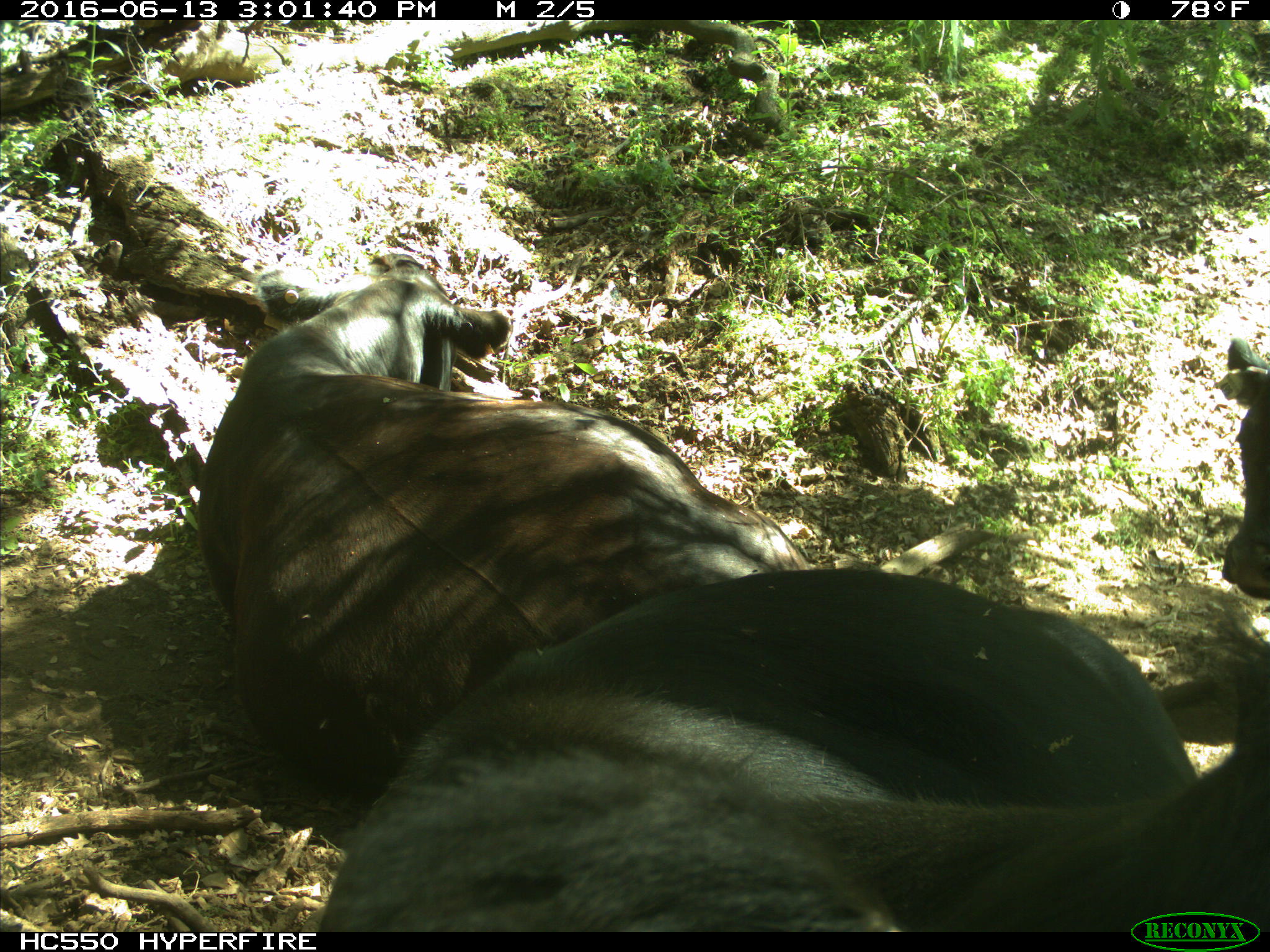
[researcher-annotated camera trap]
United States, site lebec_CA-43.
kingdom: Animalia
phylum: Chordata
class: Mammalia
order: Artiodactyla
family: Bovidae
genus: Bos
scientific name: Bos taurus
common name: domestic cow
Bos taurus (domestic cow).